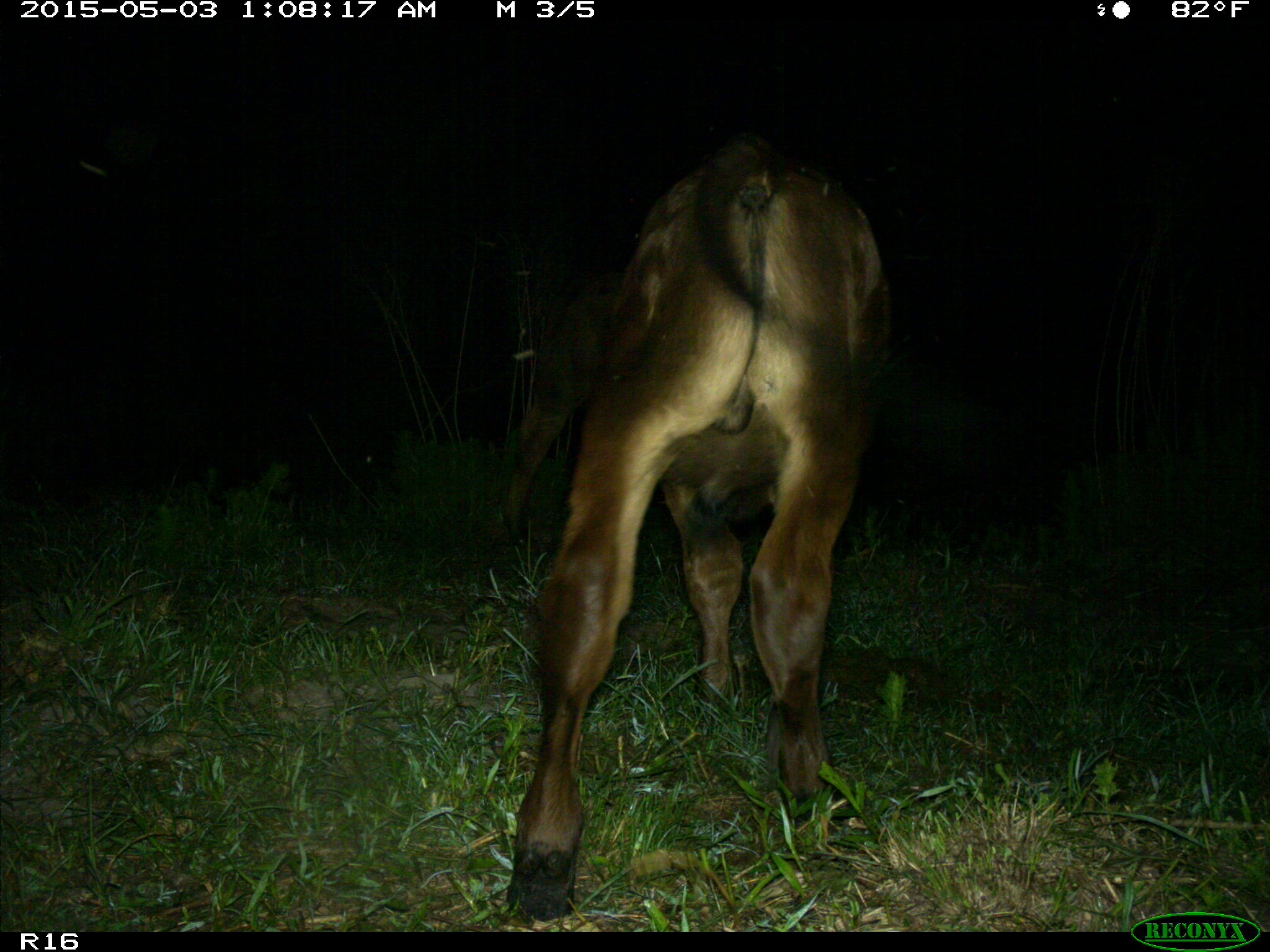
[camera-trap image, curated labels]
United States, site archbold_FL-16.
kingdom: Animalia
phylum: Chordata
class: Mammalia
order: Artiodactyla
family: Bovidae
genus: Bos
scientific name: Bos taurus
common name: domestic cow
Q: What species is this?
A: Bos taurus (domestic cow).